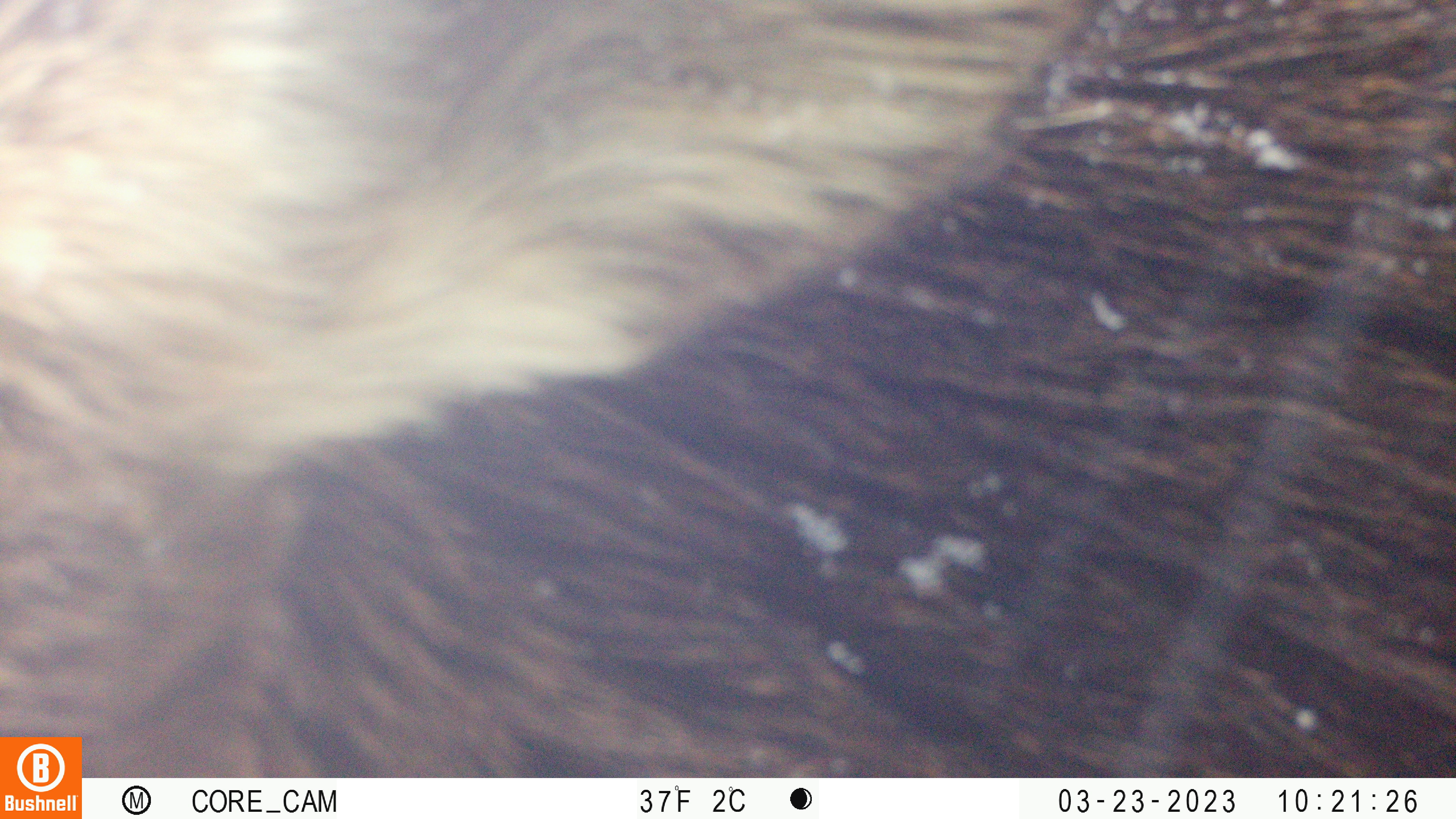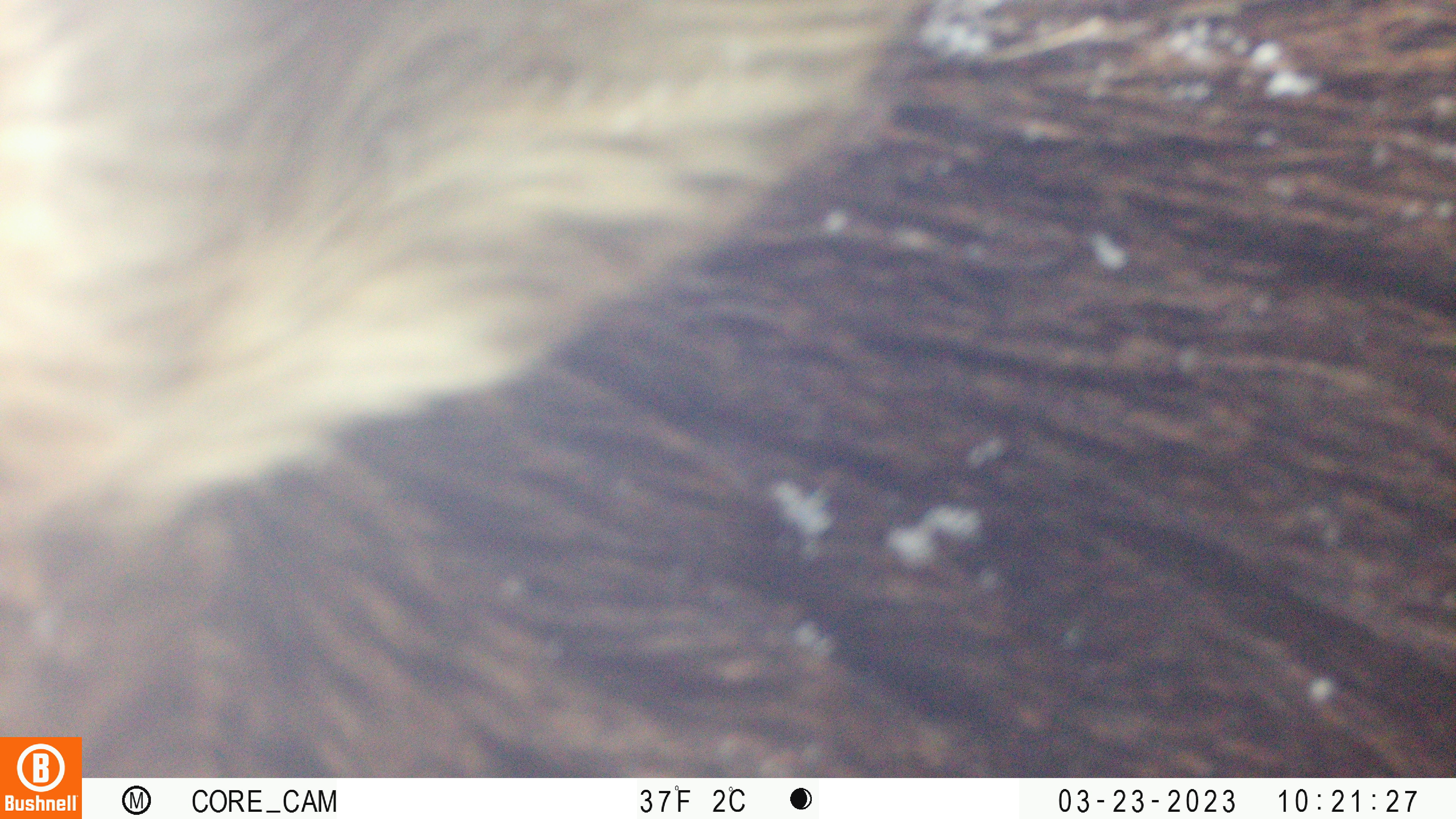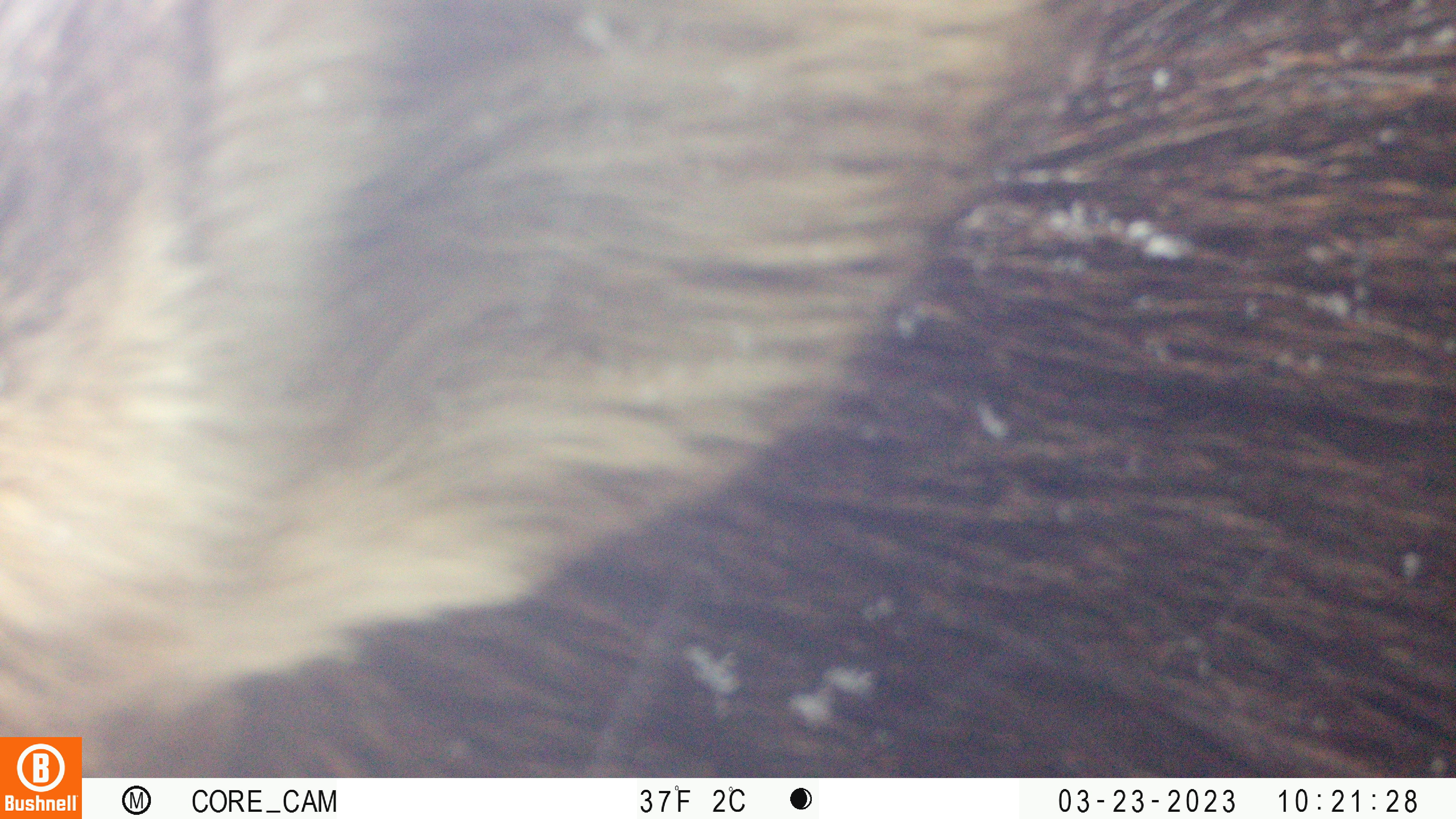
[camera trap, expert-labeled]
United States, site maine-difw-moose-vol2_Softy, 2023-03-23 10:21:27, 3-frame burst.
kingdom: Animalia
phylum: Chordata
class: Mammalia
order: Artiodactyla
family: Cervidae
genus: Alces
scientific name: Alces alces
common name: moose